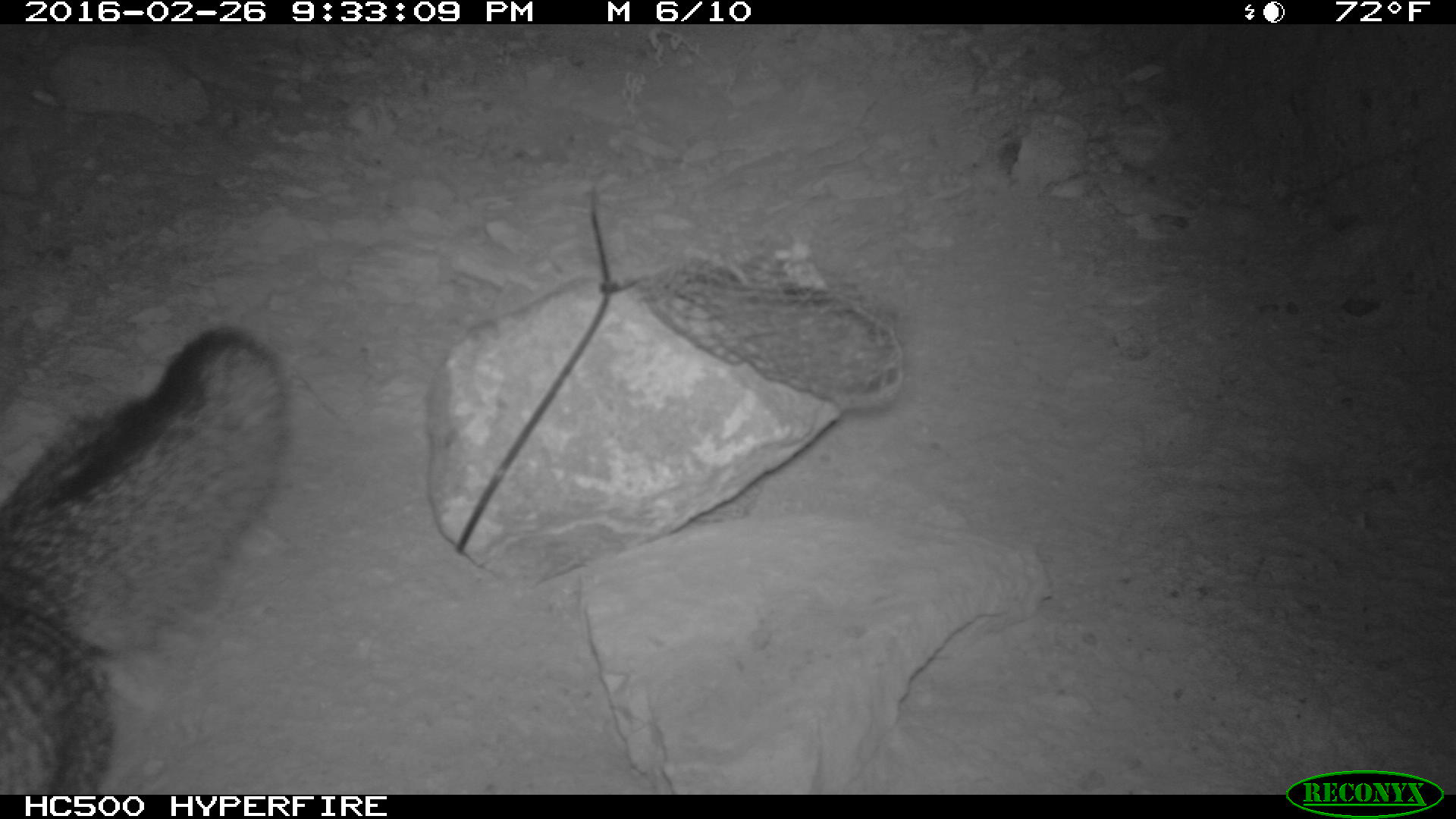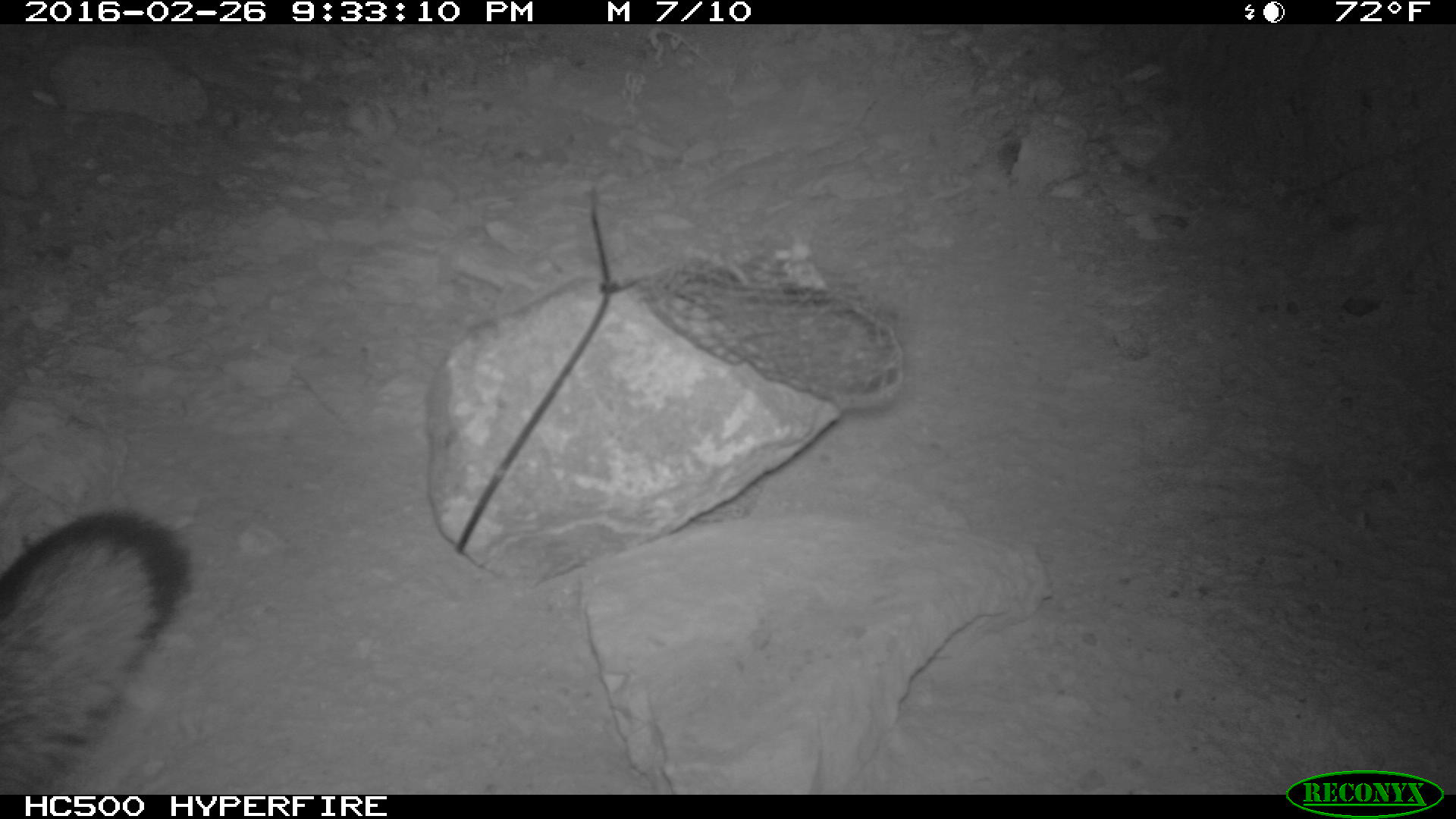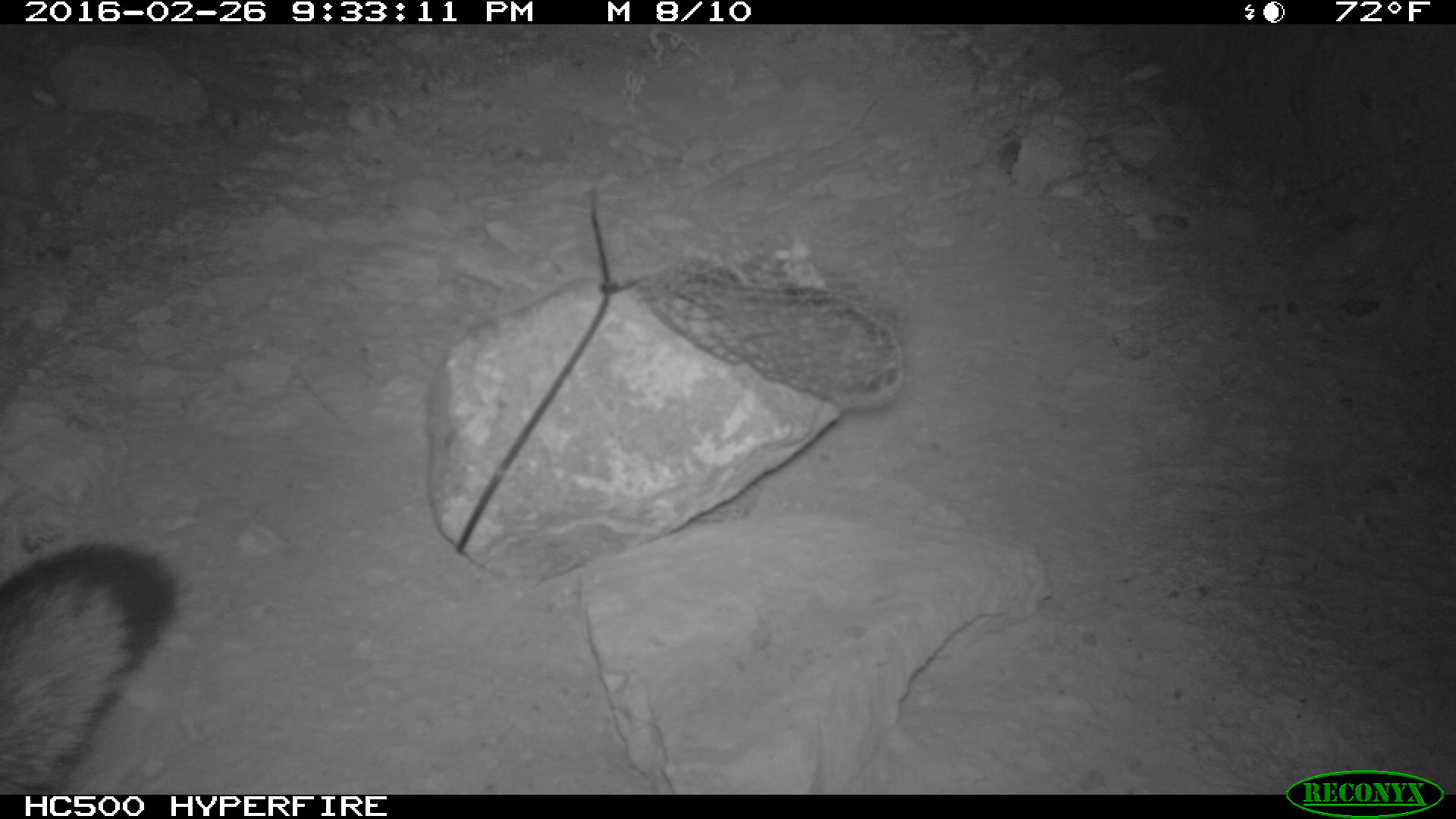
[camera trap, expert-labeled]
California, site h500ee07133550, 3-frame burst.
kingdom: Animalia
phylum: Chordata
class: Mammalia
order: Carnivora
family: Canidae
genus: Urocyon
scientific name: Urocyon littoralis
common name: island fox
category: fox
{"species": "fox (island fox) (Urocyon littoralis)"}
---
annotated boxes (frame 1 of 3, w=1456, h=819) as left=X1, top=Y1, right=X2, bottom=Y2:
fox: left=0, top=328, right=289, bottom=795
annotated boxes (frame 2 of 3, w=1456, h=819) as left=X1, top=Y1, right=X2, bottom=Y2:
fox: left=0, top=506, right=194, bottom=795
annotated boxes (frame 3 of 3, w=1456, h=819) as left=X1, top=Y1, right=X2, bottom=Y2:
fox: left=0, top=541, right=180, bottom=794